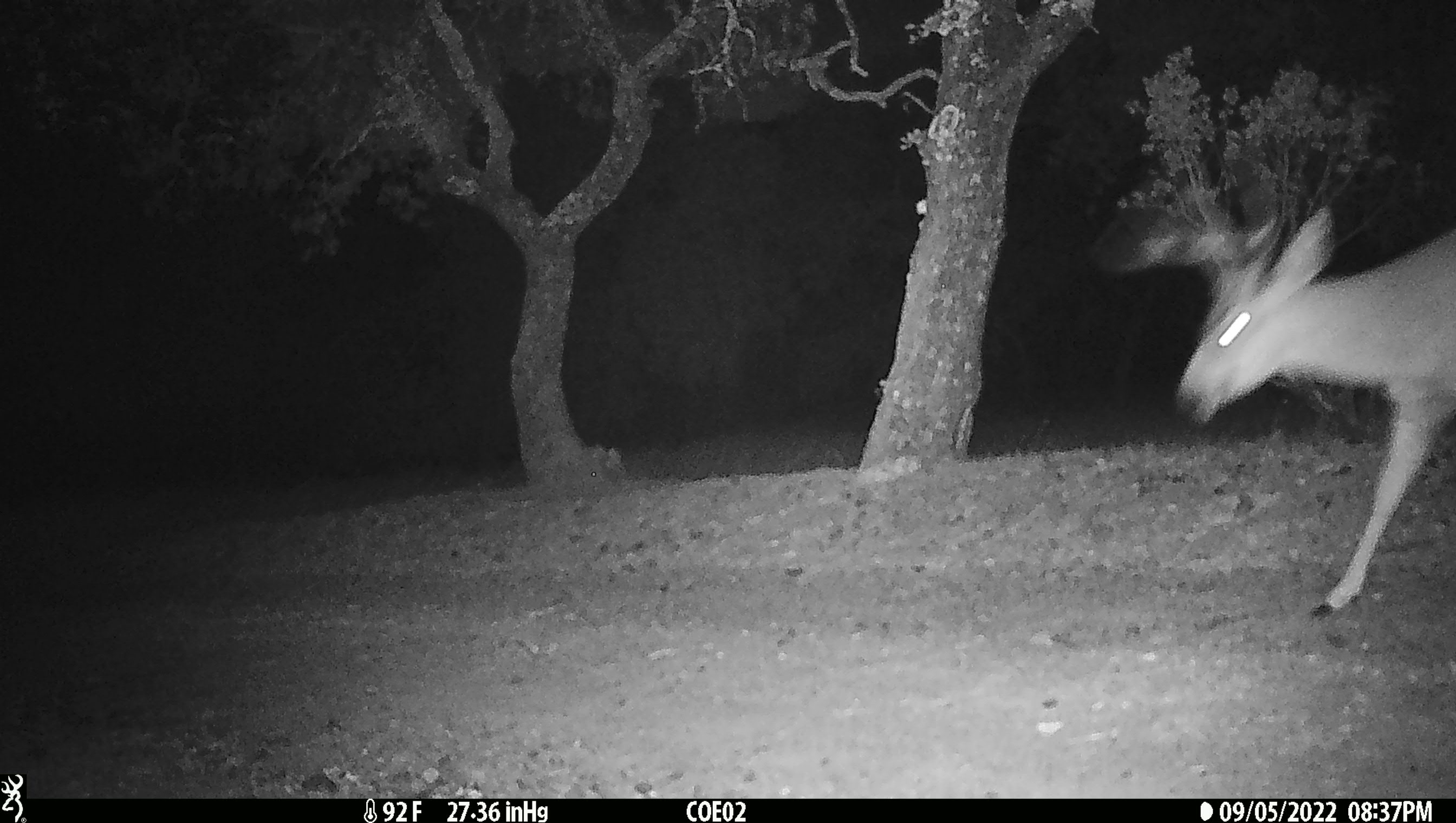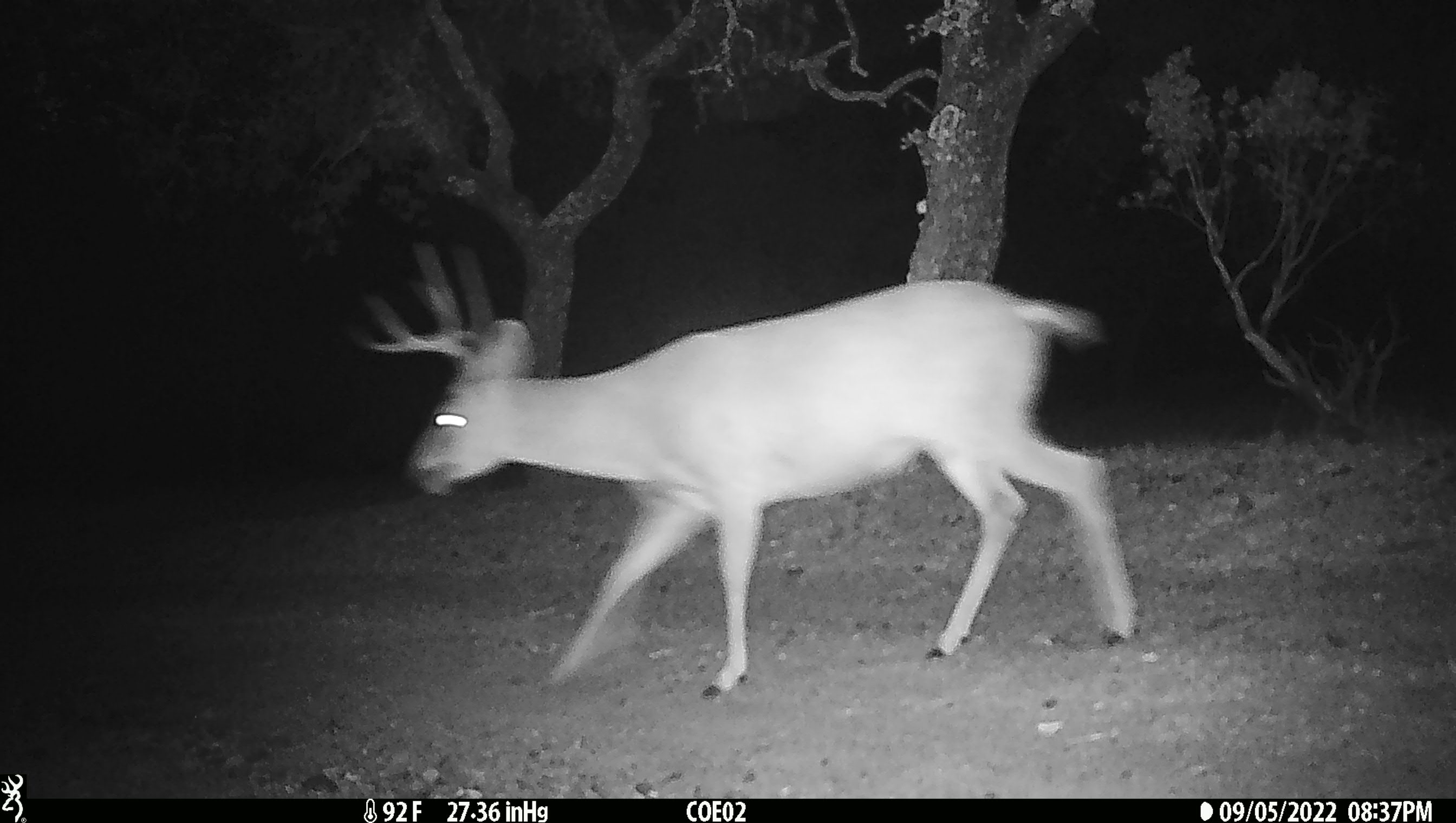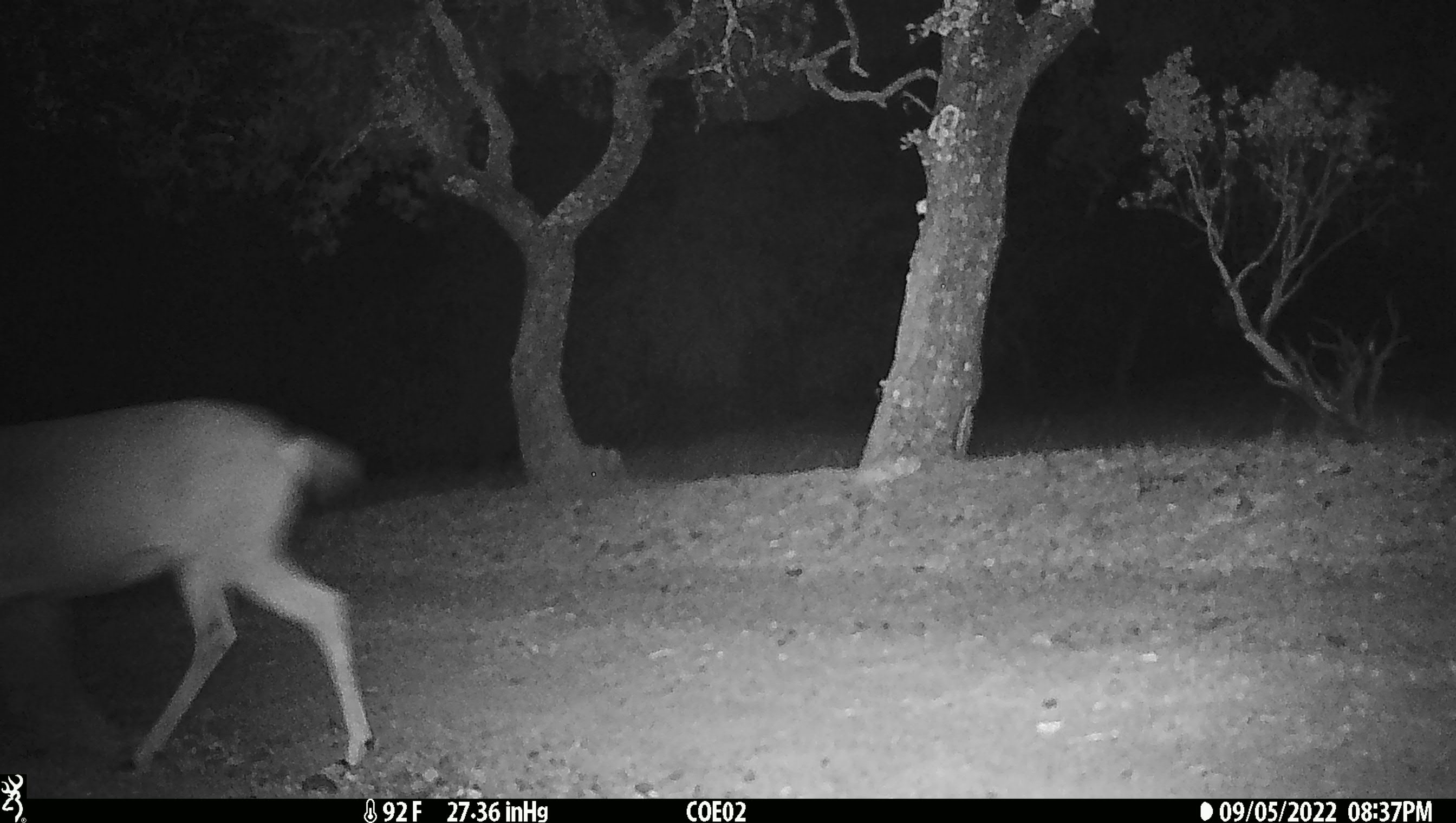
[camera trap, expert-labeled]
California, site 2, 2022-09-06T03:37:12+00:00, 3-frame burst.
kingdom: Animalia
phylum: Chordata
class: Mammalia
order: Artiodactyla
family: Cervidae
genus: Odocoileus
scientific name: Odocoileus hemionus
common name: mule deer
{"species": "mule deer (Odocoileus hemionus)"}